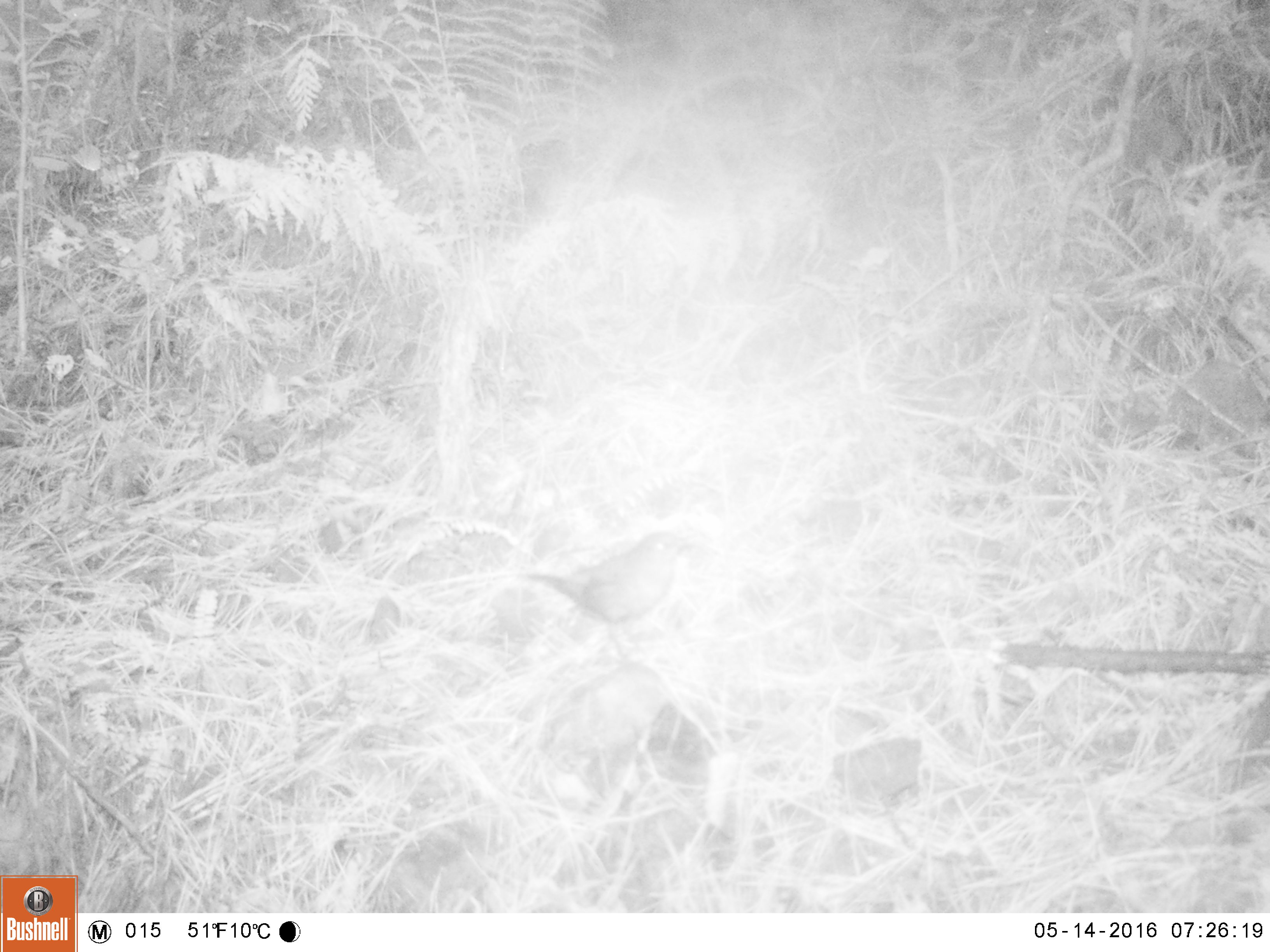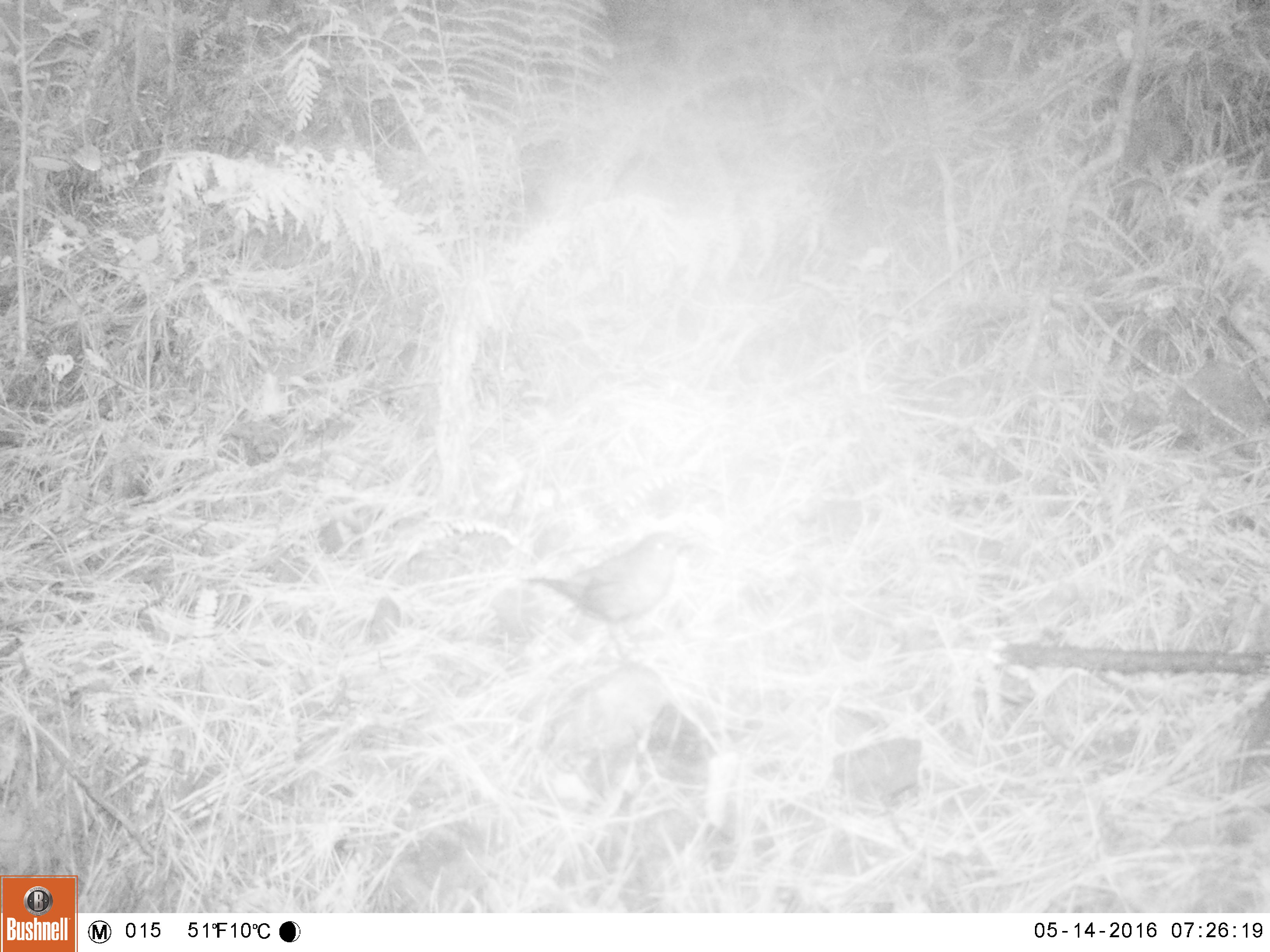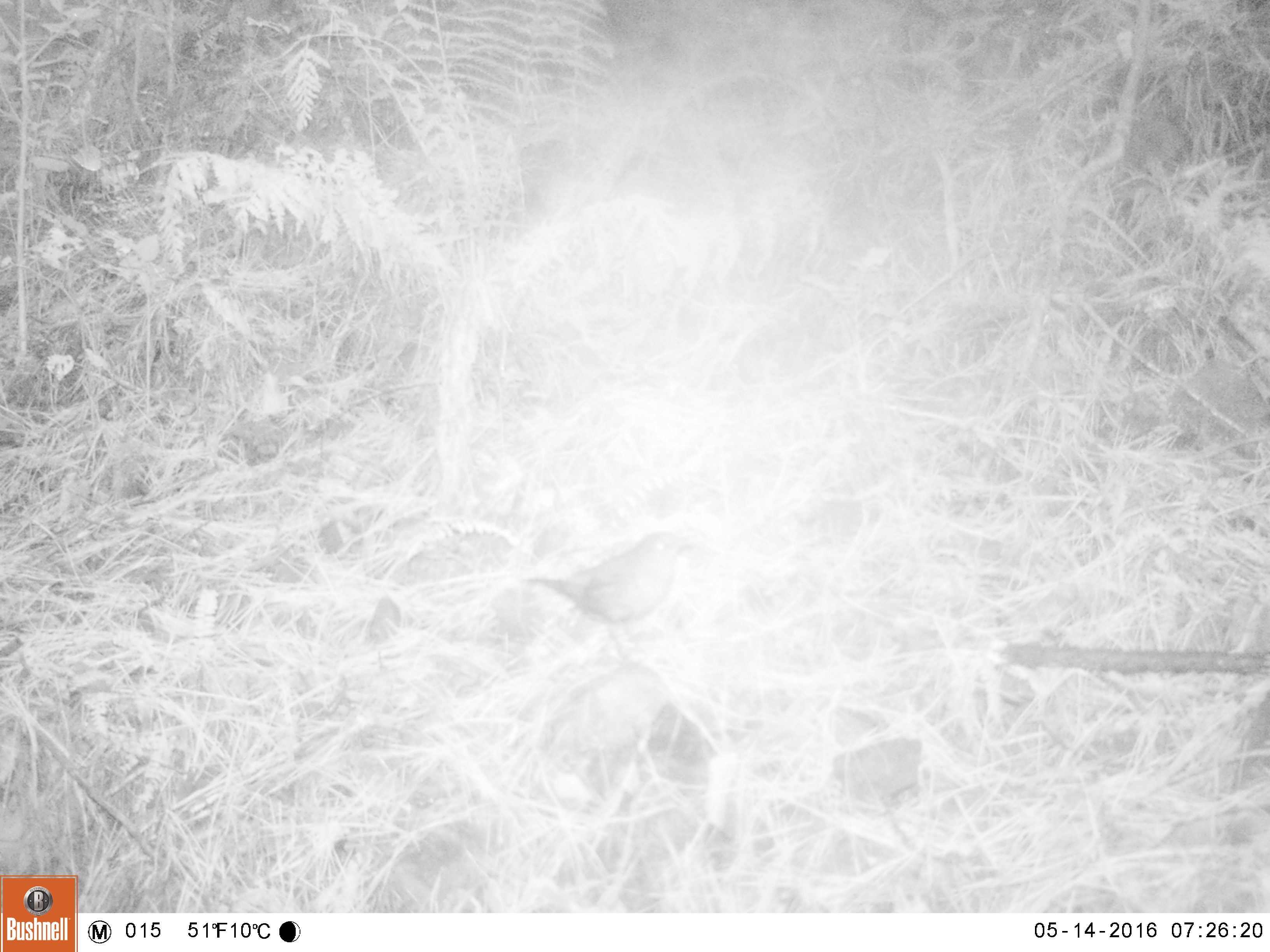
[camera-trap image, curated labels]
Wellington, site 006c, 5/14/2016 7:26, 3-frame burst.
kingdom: Animalia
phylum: Chordata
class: Aves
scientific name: Aves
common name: bird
Bird (Aves).